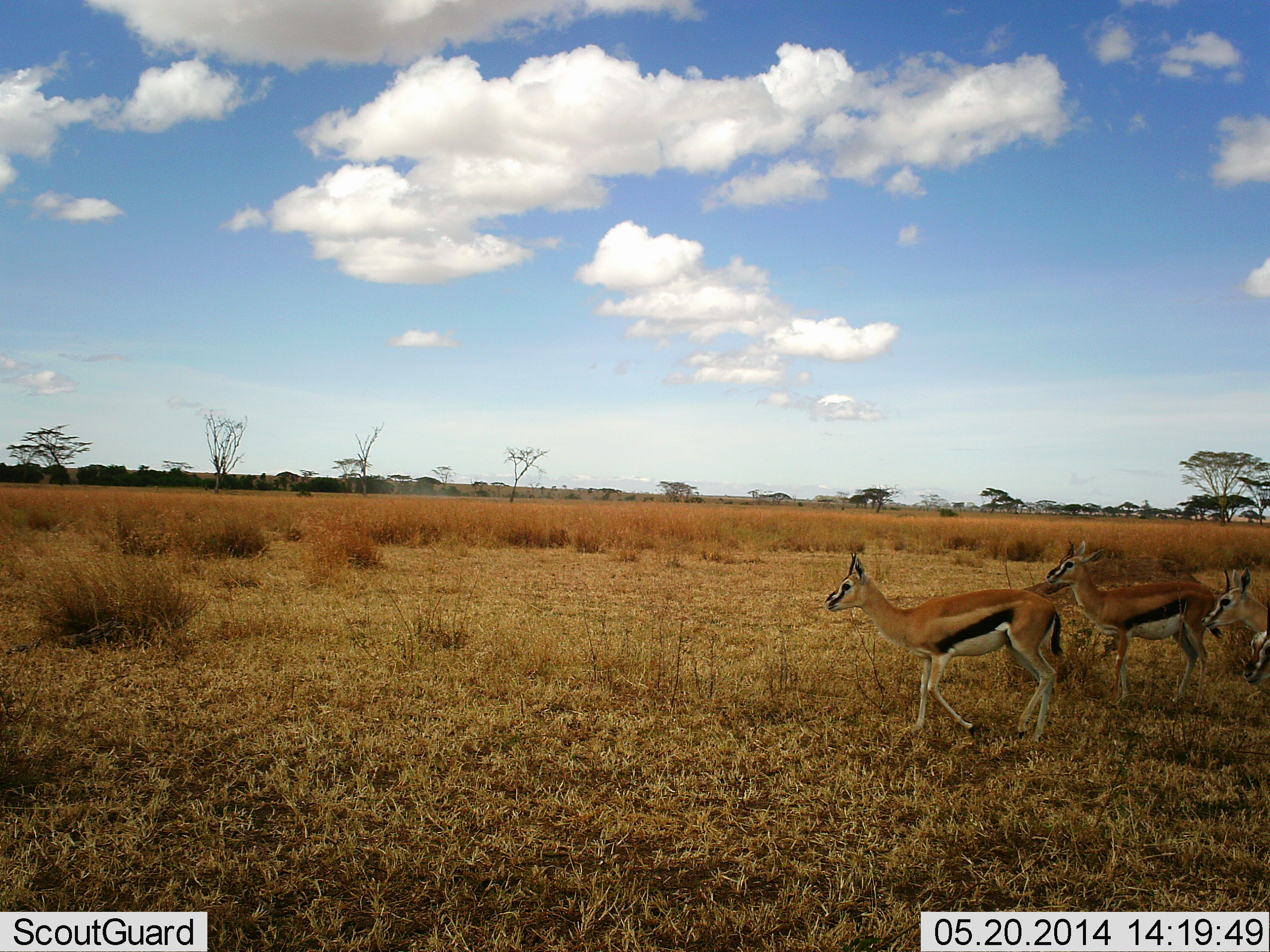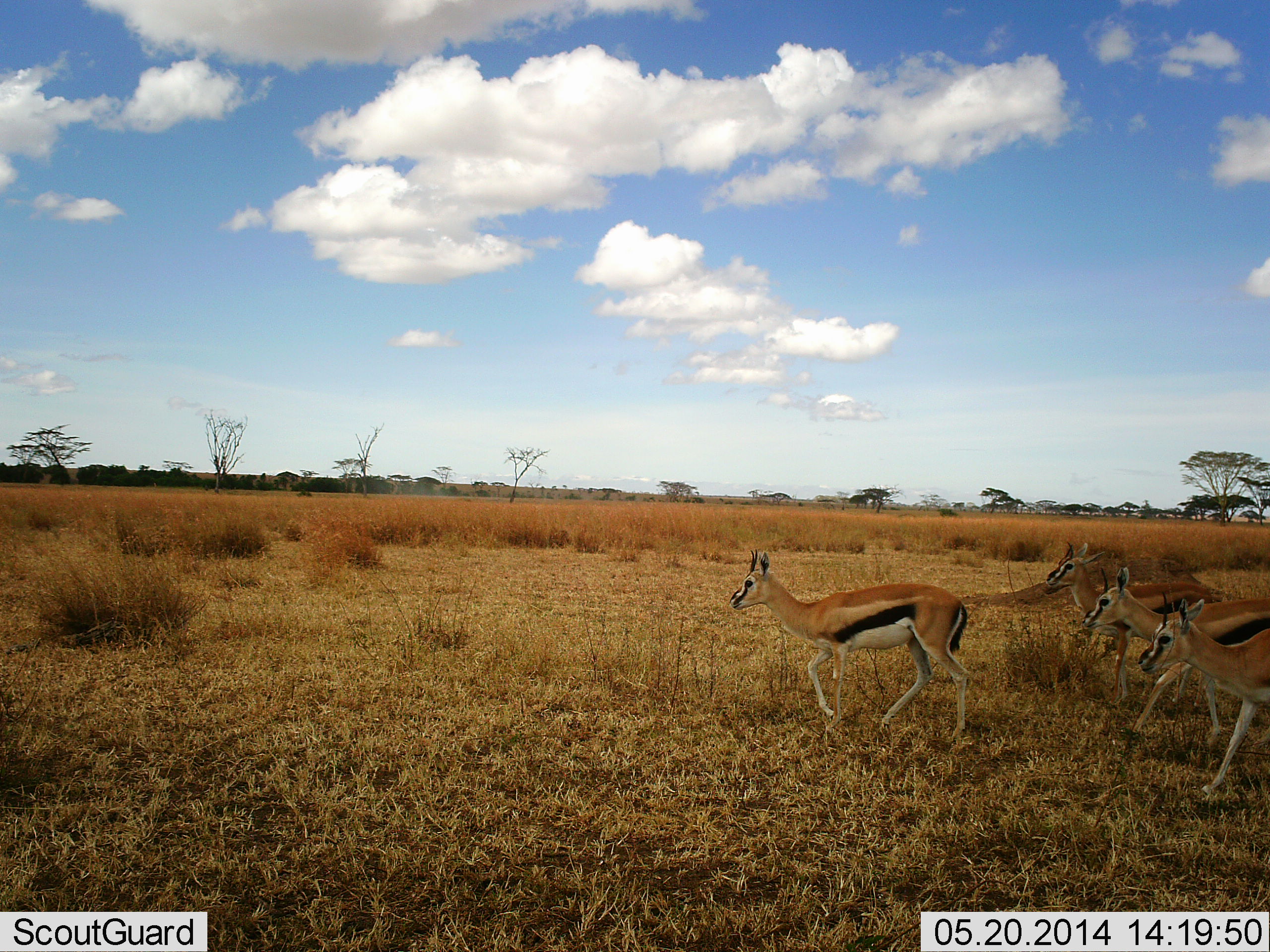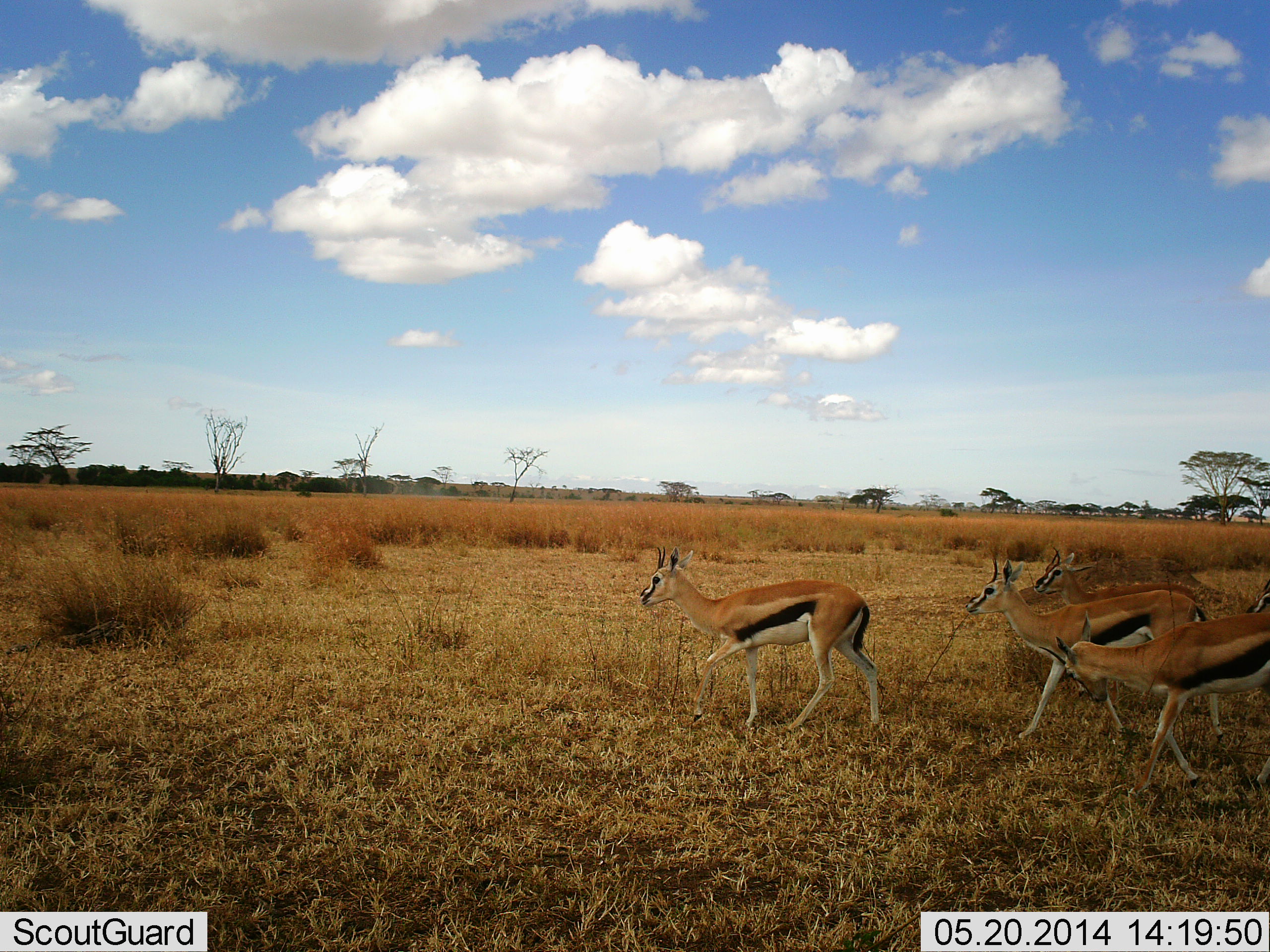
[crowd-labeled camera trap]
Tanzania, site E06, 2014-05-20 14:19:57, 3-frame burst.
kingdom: Animalia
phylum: Chordata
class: Mammalia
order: Artiodactyla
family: Bovidae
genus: Eudorcas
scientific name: Eudorcas thomsonii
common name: thomson's gazelle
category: gazellethomsons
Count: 5.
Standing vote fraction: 20%.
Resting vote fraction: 0%.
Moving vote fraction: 100%.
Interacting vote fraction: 0%.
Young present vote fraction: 0%.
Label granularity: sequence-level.